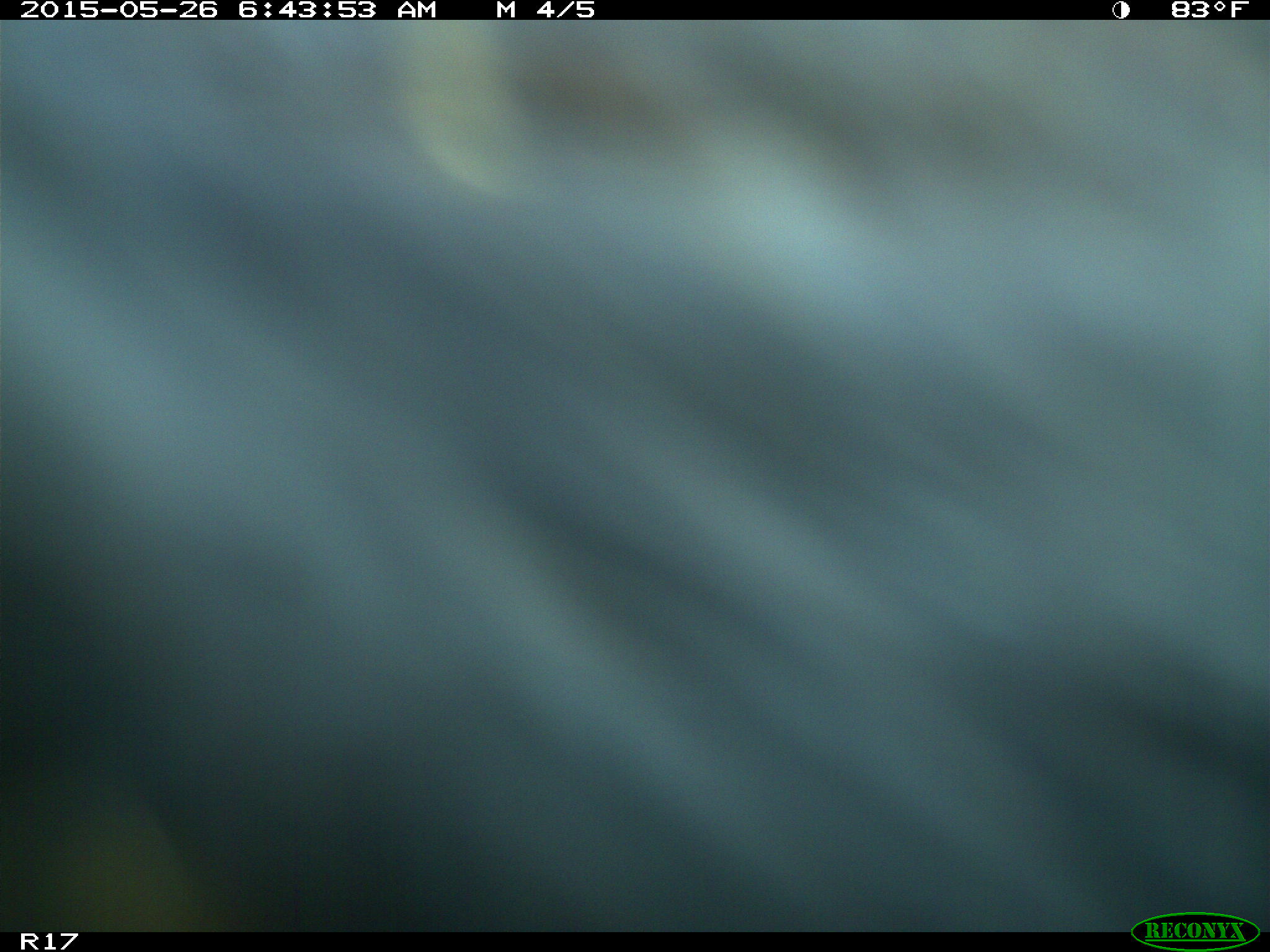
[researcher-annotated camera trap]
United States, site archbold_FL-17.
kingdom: Animalia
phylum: Chordata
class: Mammalia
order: Artiodactyla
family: Bovidae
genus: Bos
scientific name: Bos taurus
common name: domestic cow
Bos taurus (domestic cow).